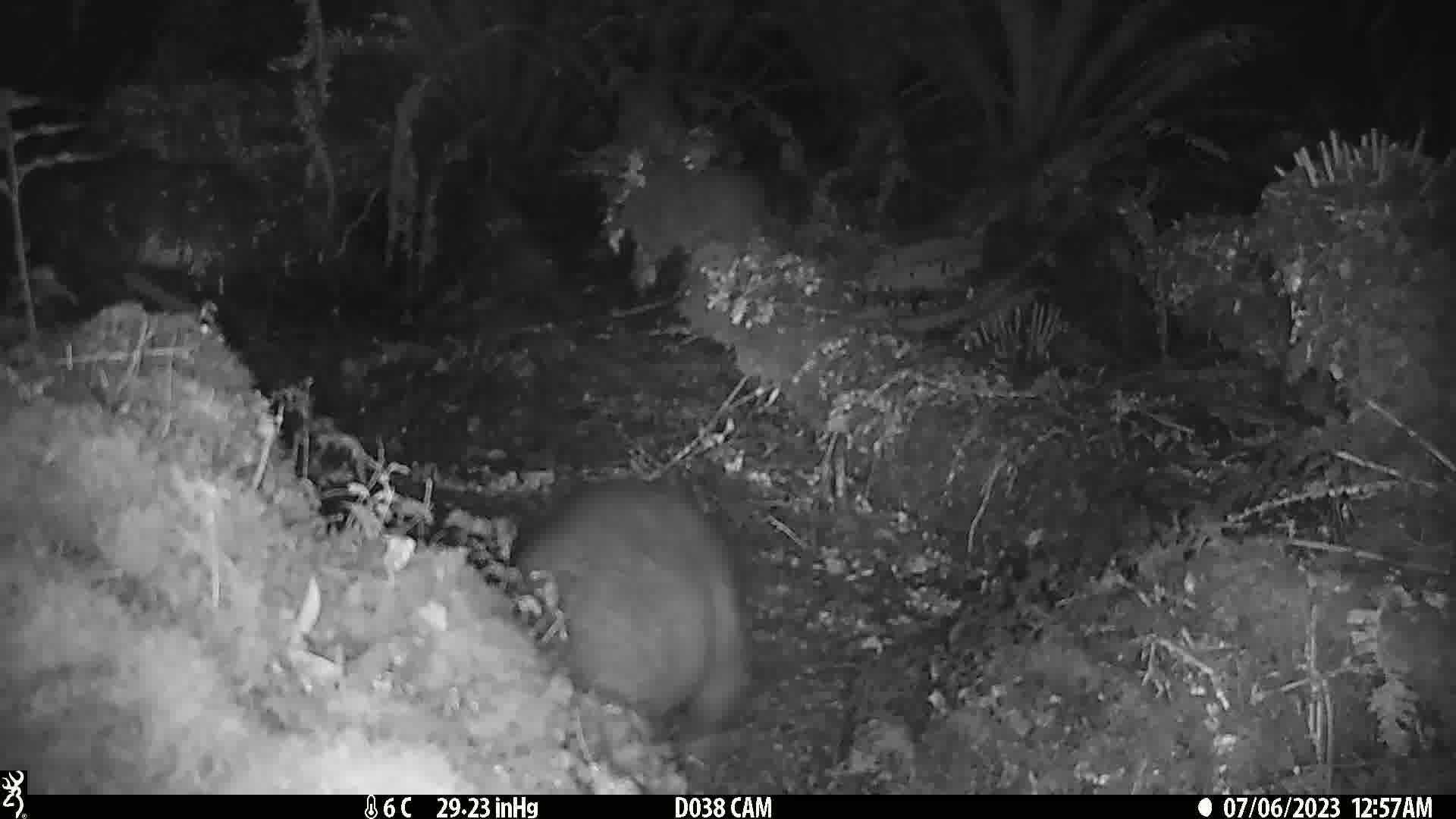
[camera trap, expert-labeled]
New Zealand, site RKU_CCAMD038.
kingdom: Animalia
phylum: Chordata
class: Mammalia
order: Diprotodontia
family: Phalangeridae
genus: Trichosurus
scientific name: Trichosurus vulpecula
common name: common brushtail possum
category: possum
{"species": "possum (common brushtail possum) (Trichosurus vulpecula)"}